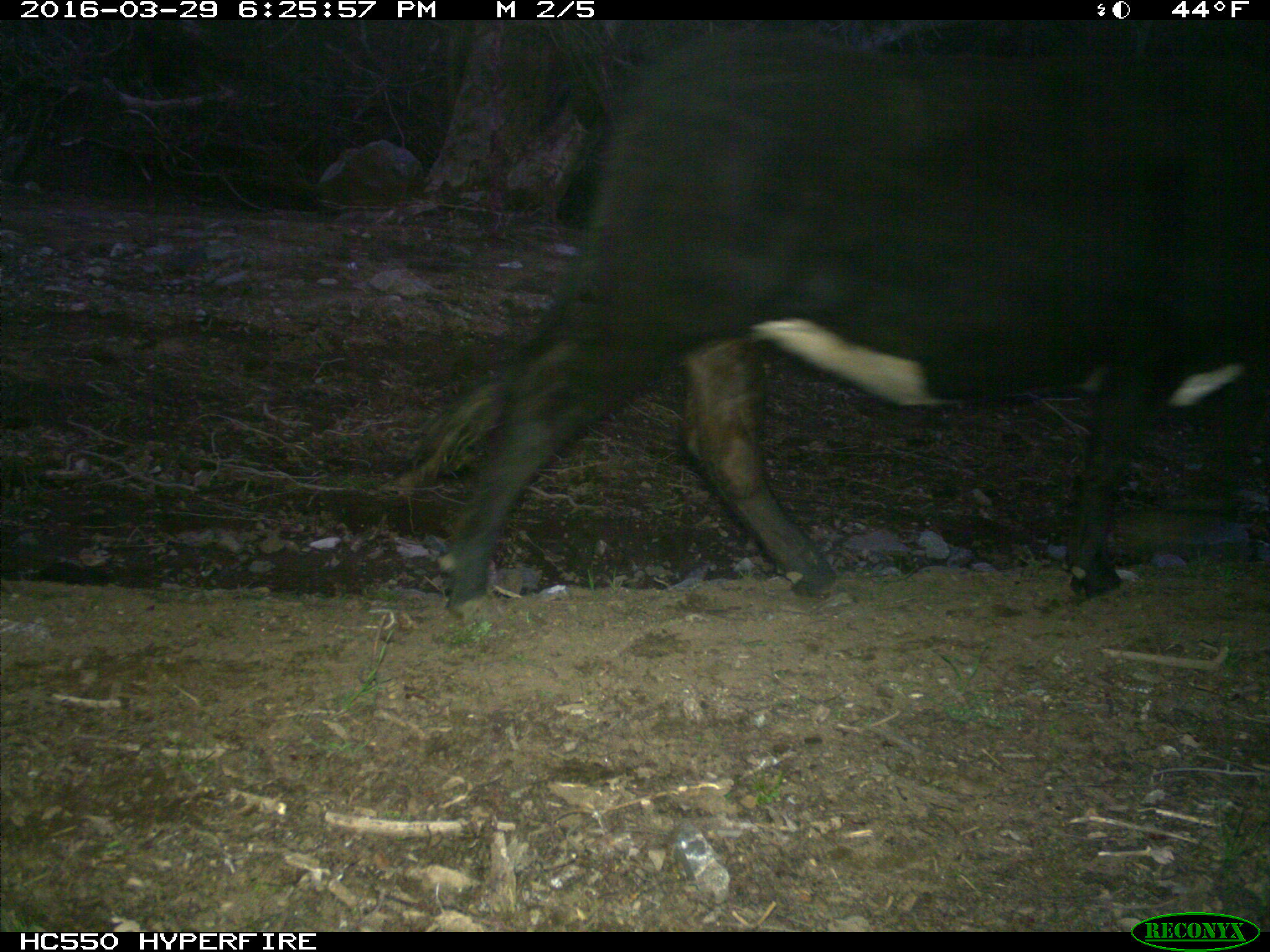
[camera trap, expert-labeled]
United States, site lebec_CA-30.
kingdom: Animalia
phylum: Chordata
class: Mammalia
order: Artiodactyla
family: Bovidae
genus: Bos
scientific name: Bos taurus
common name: domestic cow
Bos taurus (domestic cow).